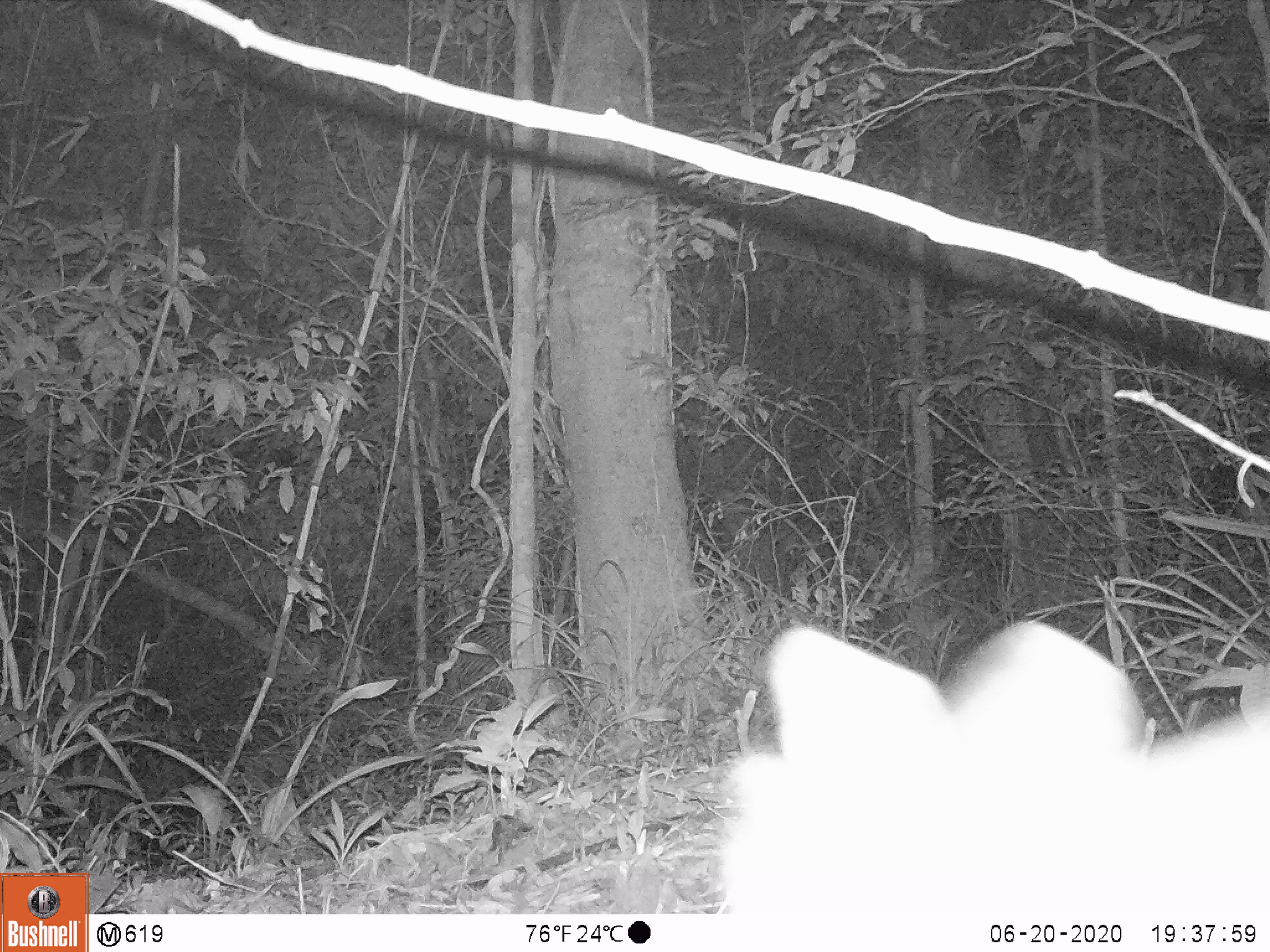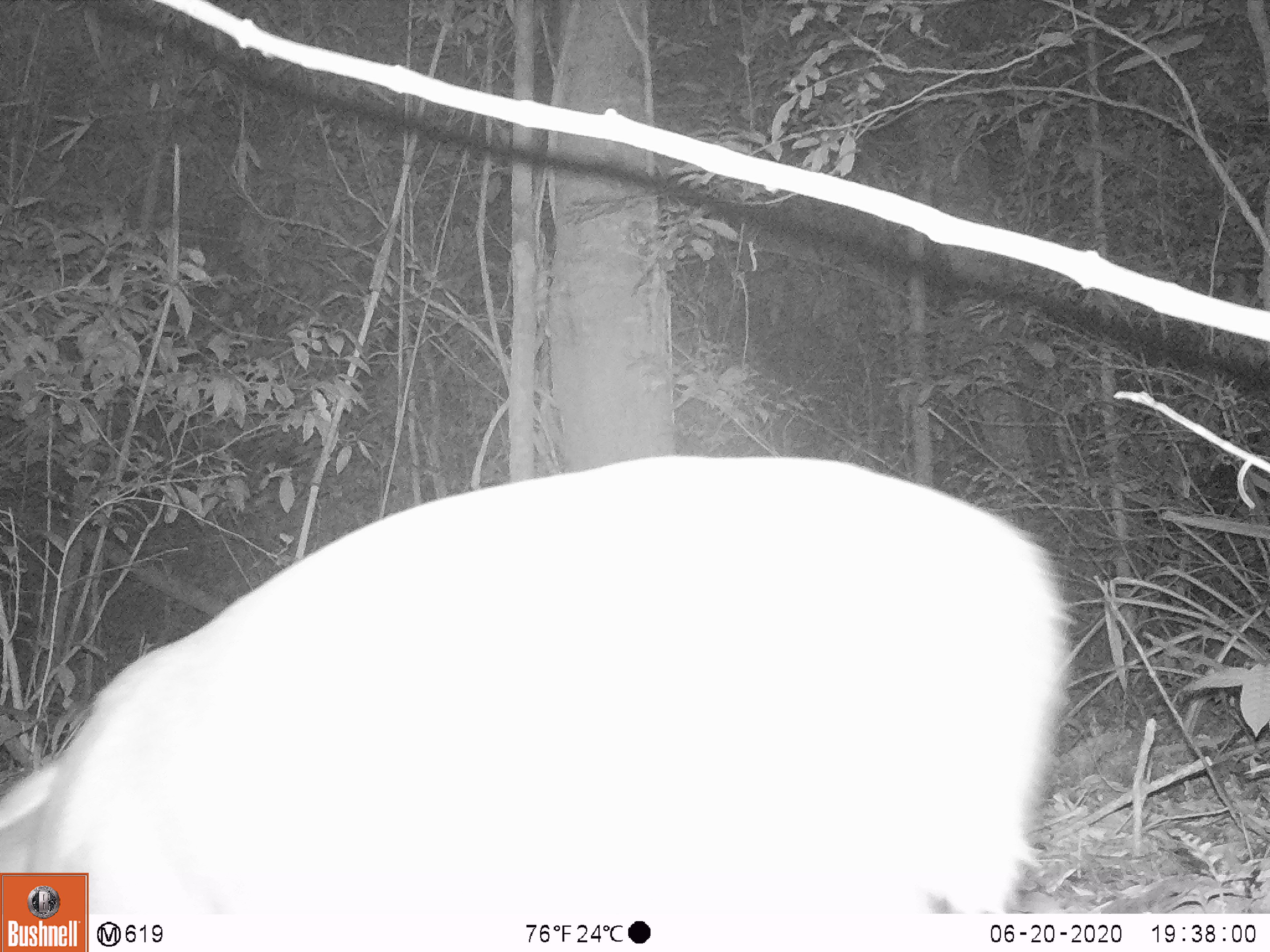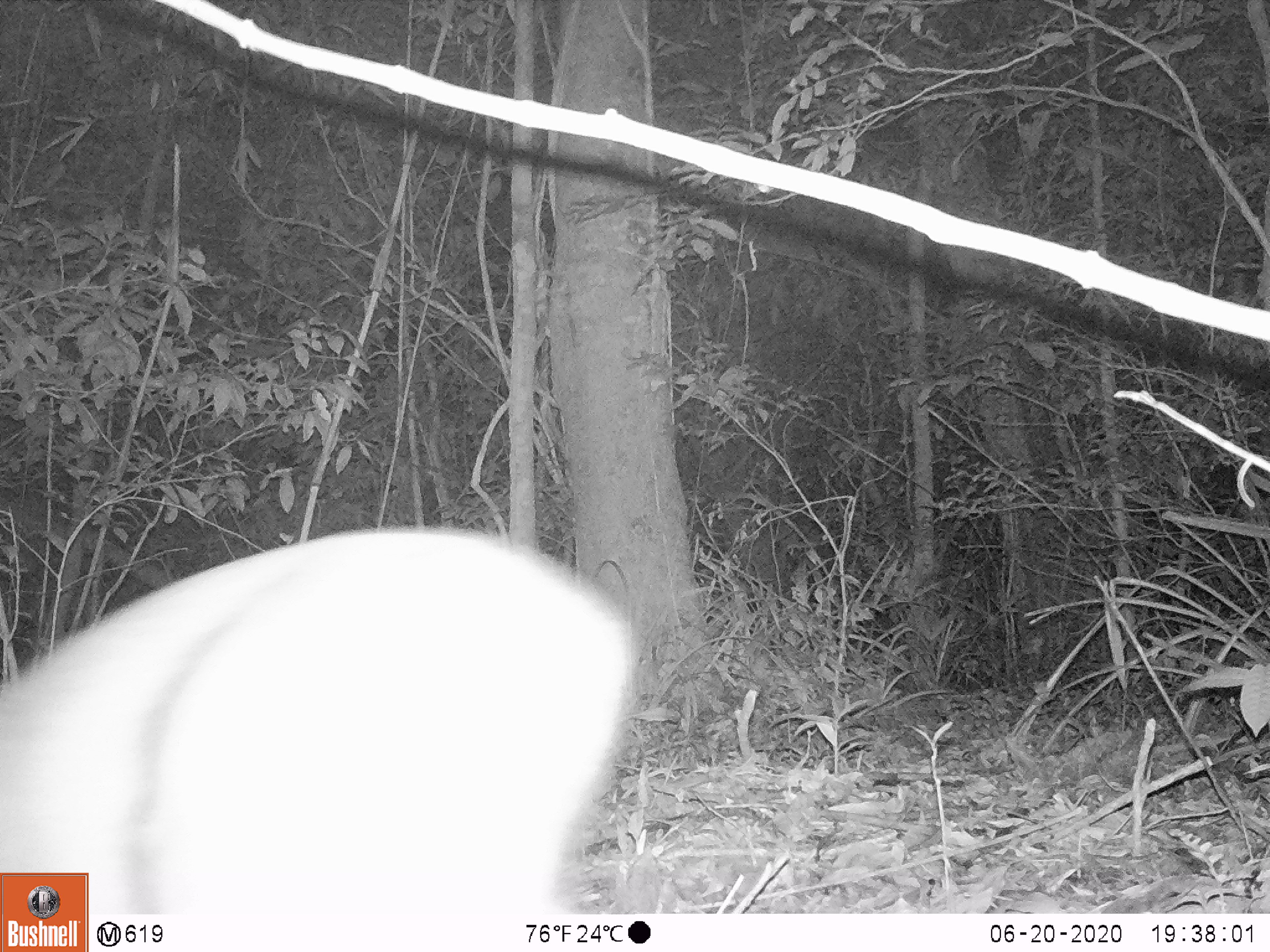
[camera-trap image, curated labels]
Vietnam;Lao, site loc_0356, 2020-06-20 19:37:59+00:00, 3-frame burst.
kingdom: Animalia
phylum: Chordata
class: Mammalia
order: Artiodactyla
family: Cervidae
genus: Muntiacus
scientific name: Muntiacus rooseveltorum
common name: roosevelt's muntjac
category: roosevelts muntjac group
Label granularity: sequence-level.